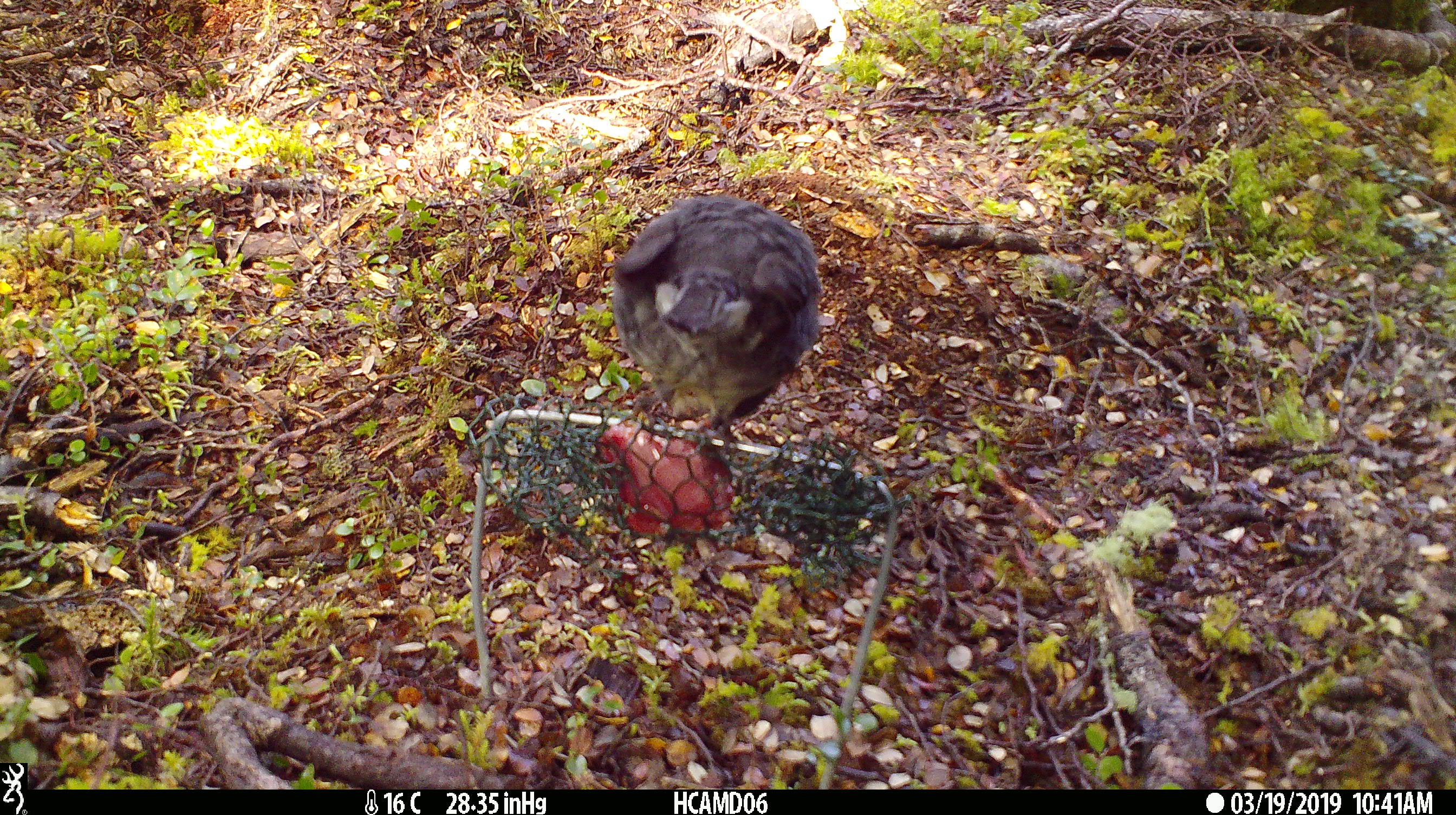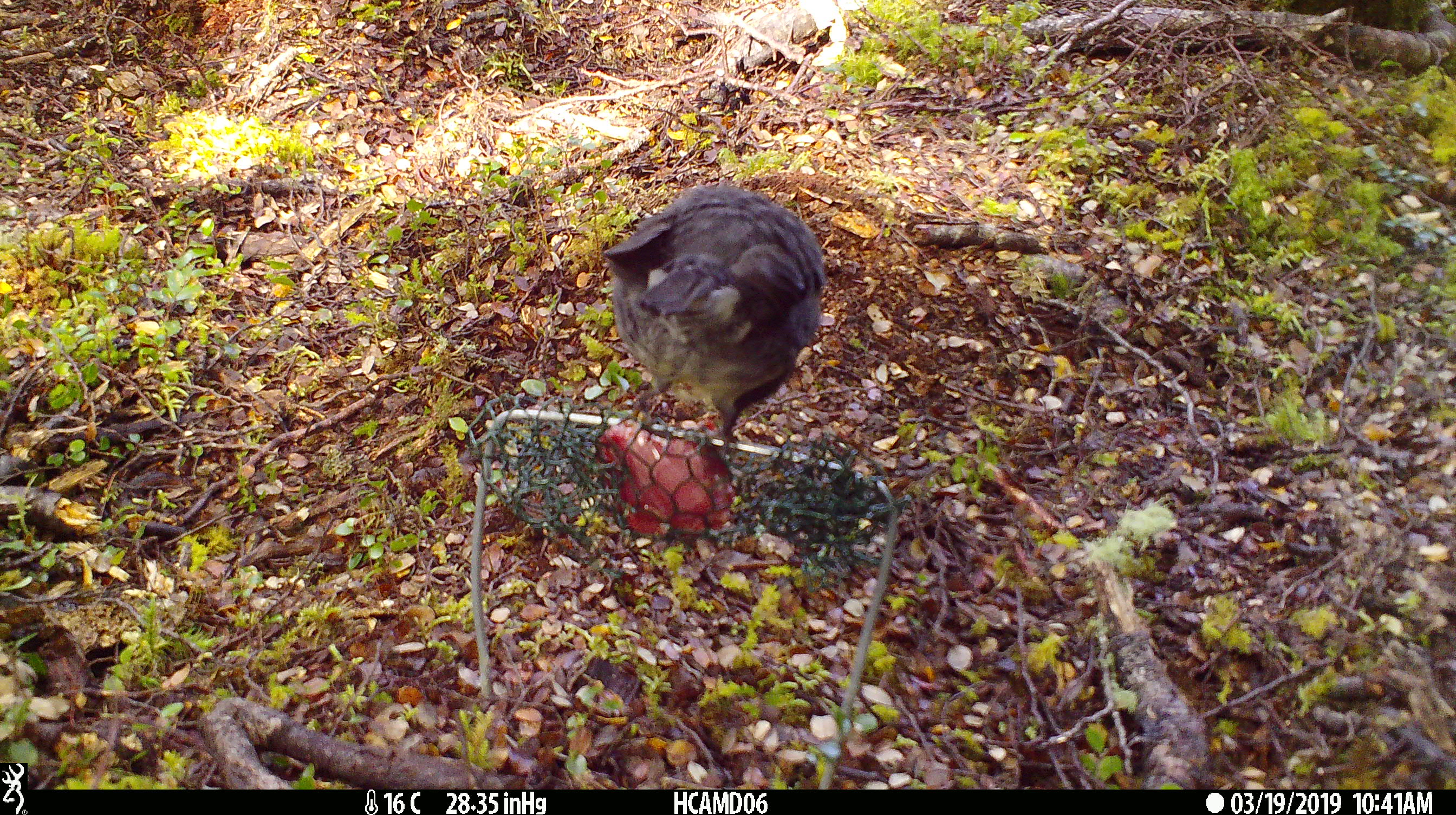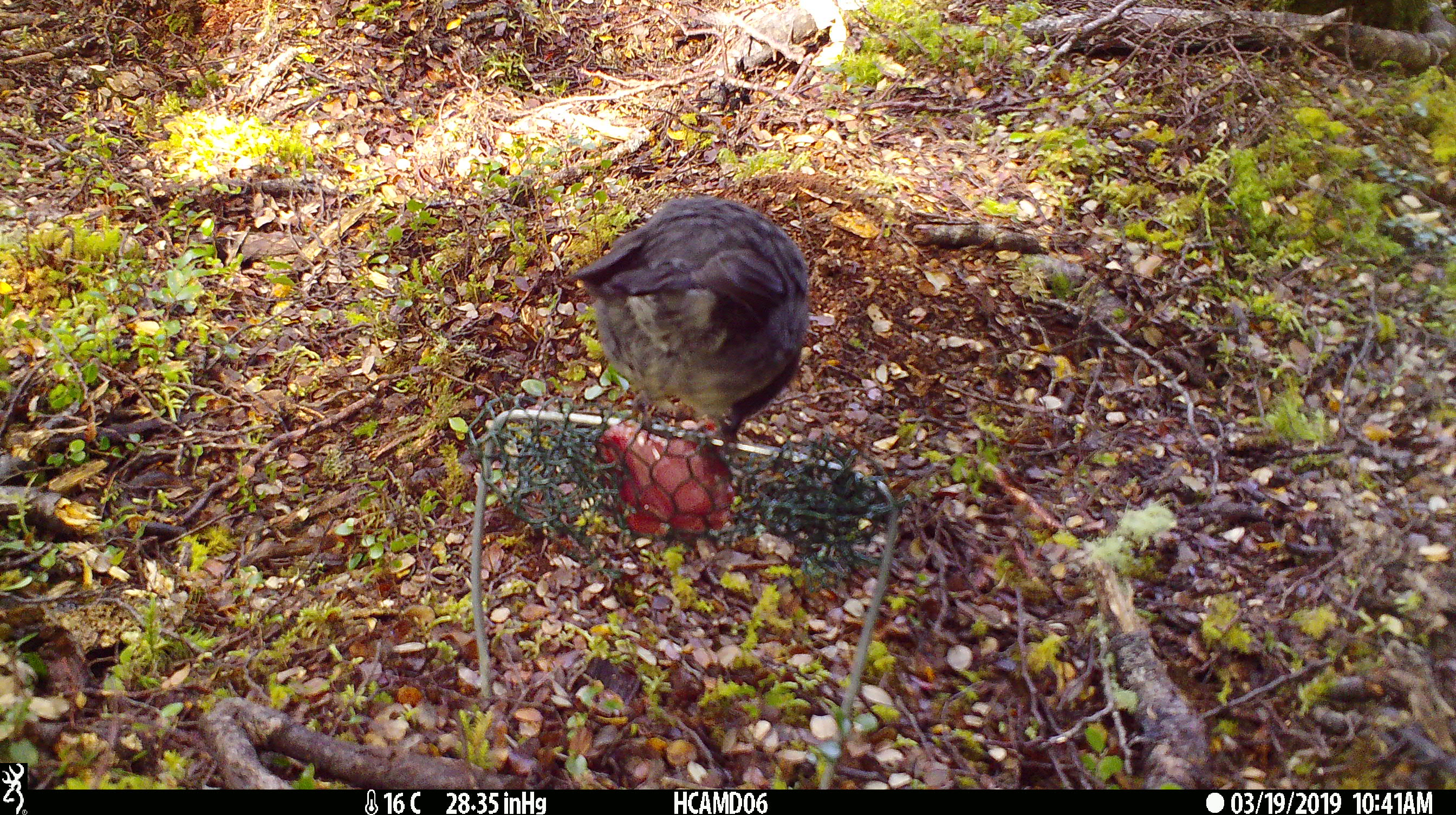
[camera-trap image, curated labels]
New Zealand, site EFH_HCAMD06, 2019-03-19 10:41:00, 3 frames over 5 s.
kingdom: Animalia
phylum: Chordata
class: Aves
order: Passeriformes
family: Petroicidae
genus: Petroica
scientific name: Petroica australis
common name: new zealand robin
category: robin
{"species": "robin (new zealand robin) (Petroica australis)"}